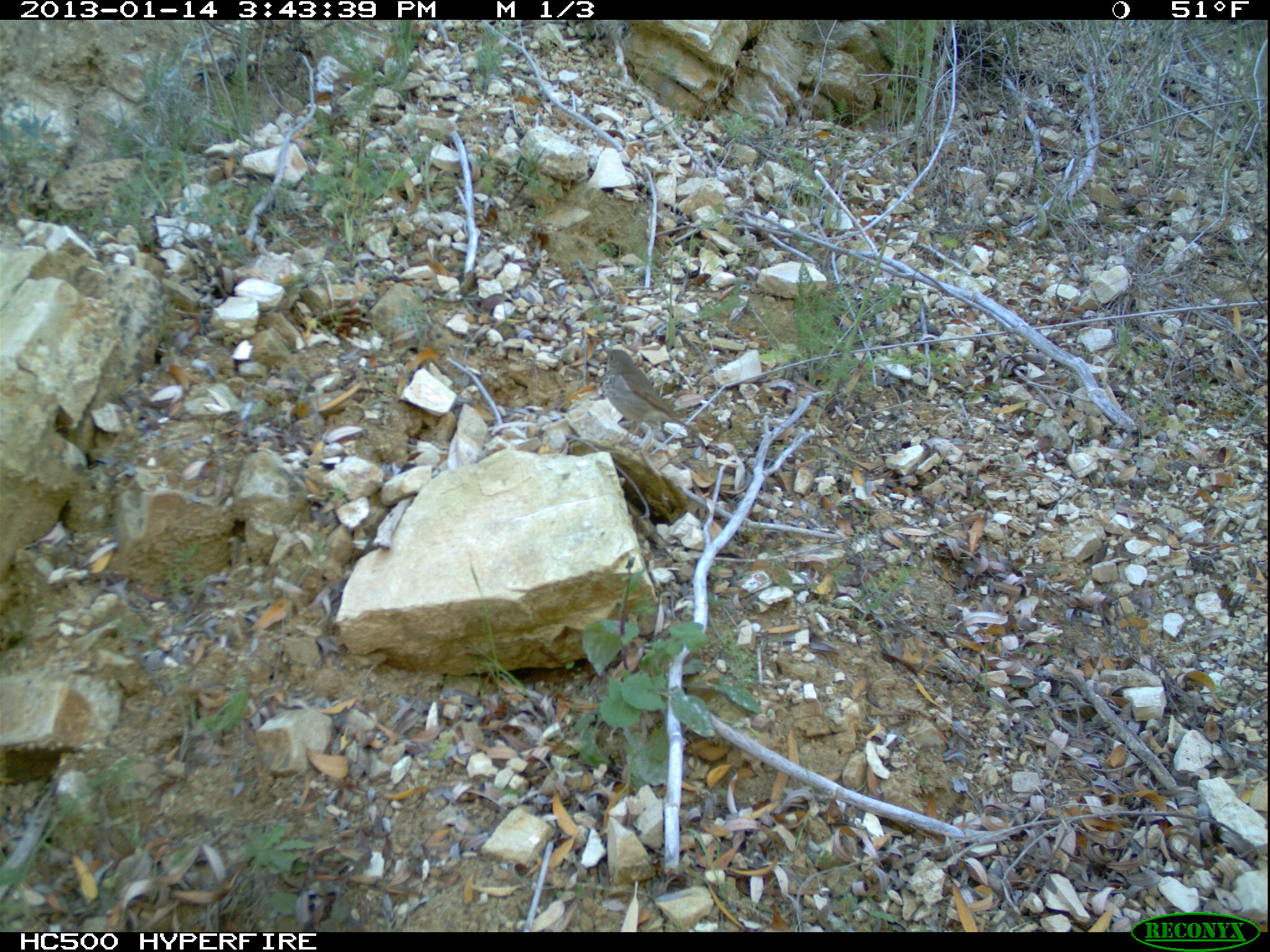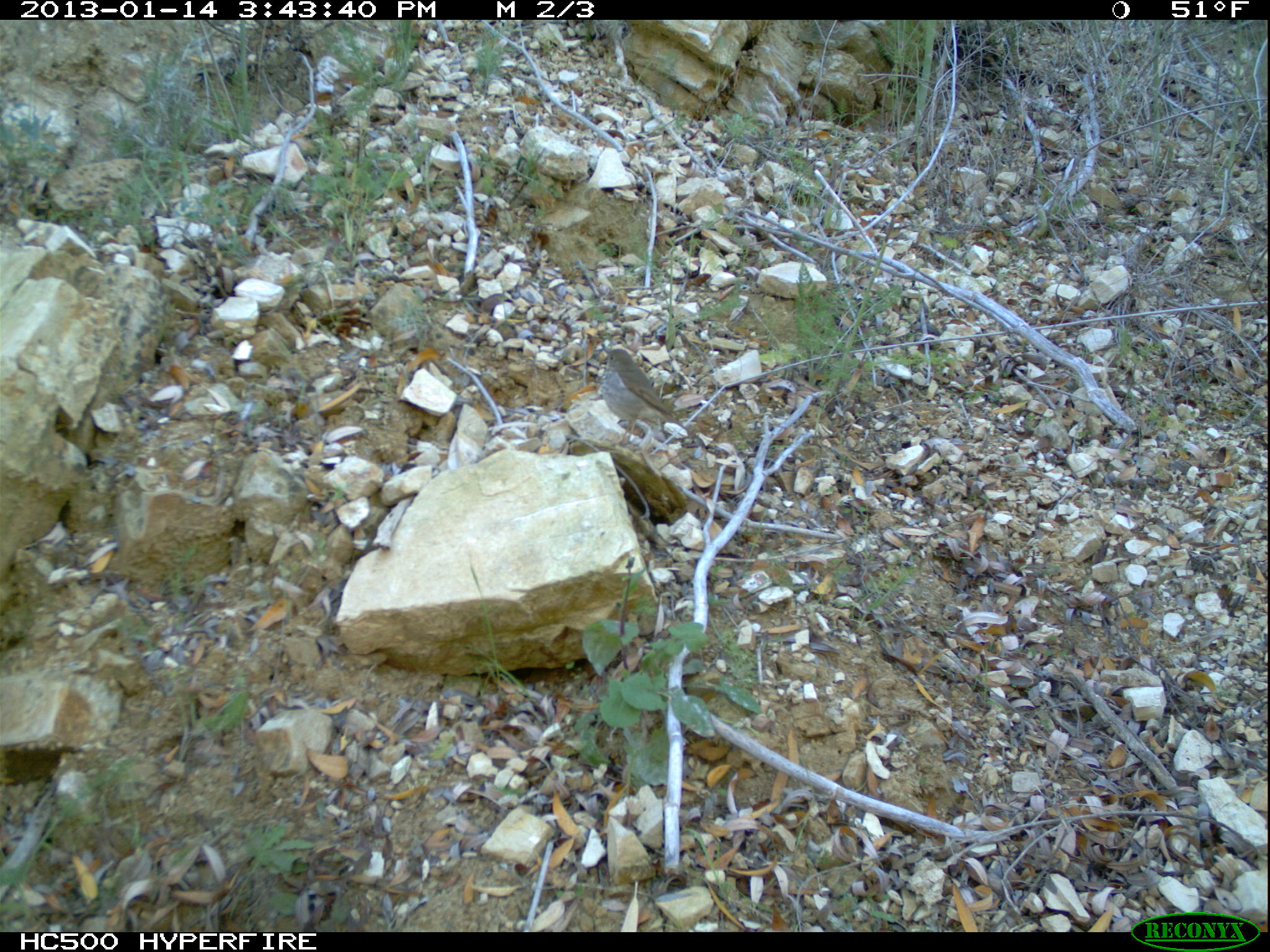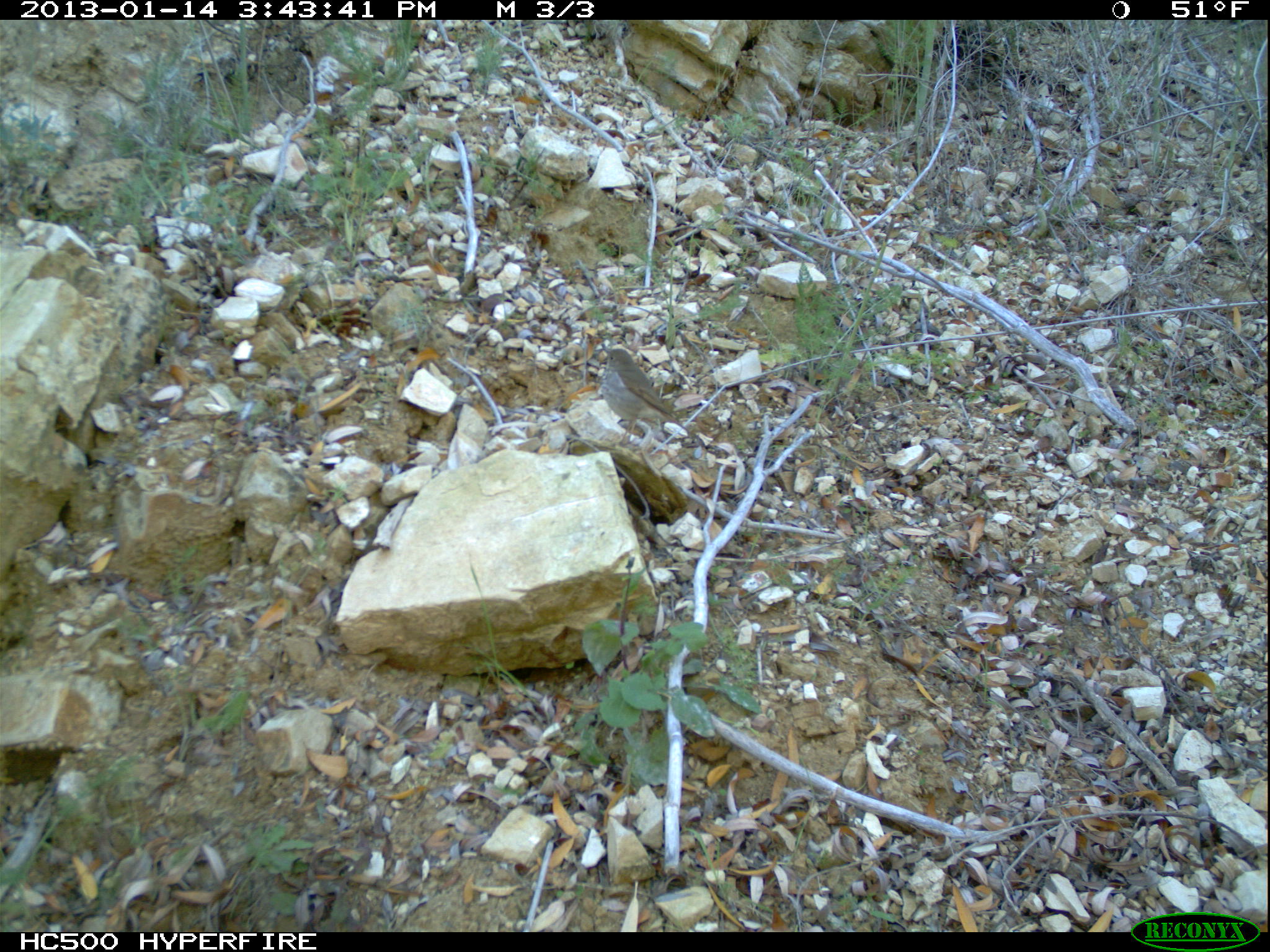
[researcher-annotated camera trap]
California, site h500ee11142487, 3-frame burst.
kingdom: Animalia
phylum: Chordata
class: Aves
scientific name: Aves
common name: bird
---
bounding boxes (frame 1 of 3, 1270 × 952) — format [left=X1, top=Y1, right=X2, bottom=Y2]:
bird: [left=600, top=350, right=695, bottom=449]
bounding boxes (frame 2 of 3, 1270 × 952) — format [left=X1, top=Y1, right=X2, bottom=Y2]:
bird: [left=598, top=348, right=688, bottom=447]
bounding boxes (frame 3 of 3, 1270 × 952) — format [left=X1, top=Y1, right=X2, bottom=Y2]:
bird: [left=600, top=345, right=708, bottom=450]